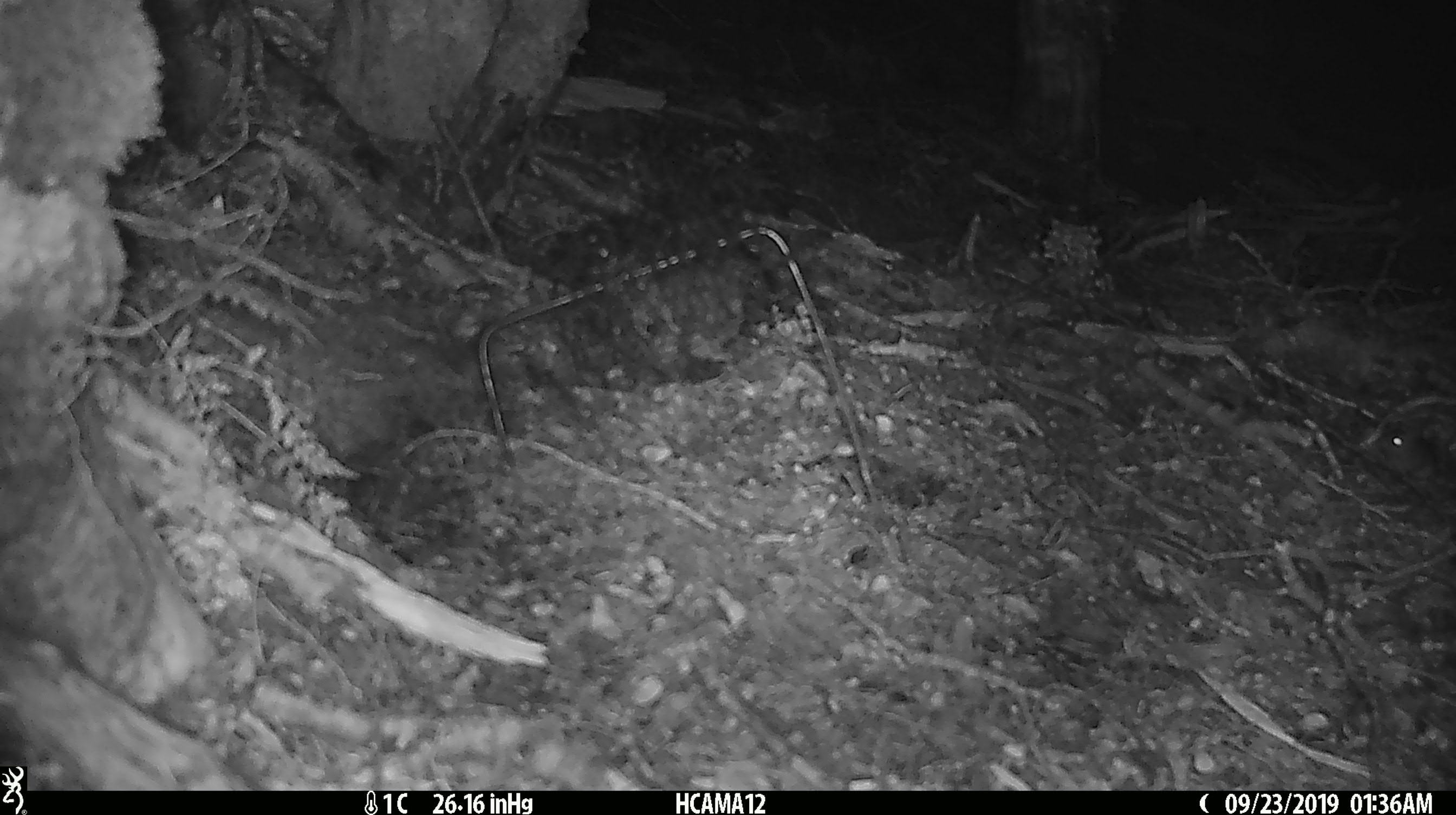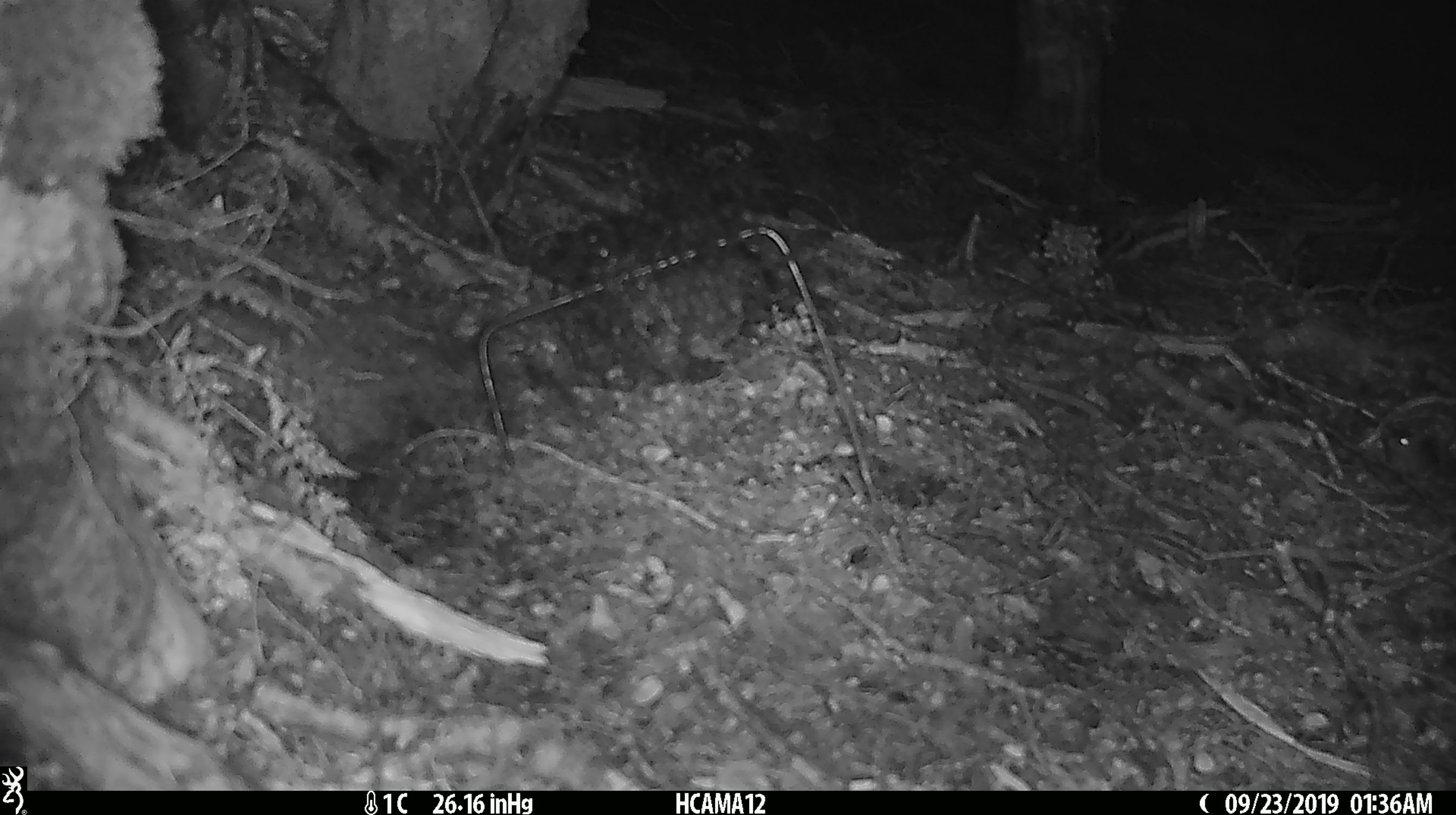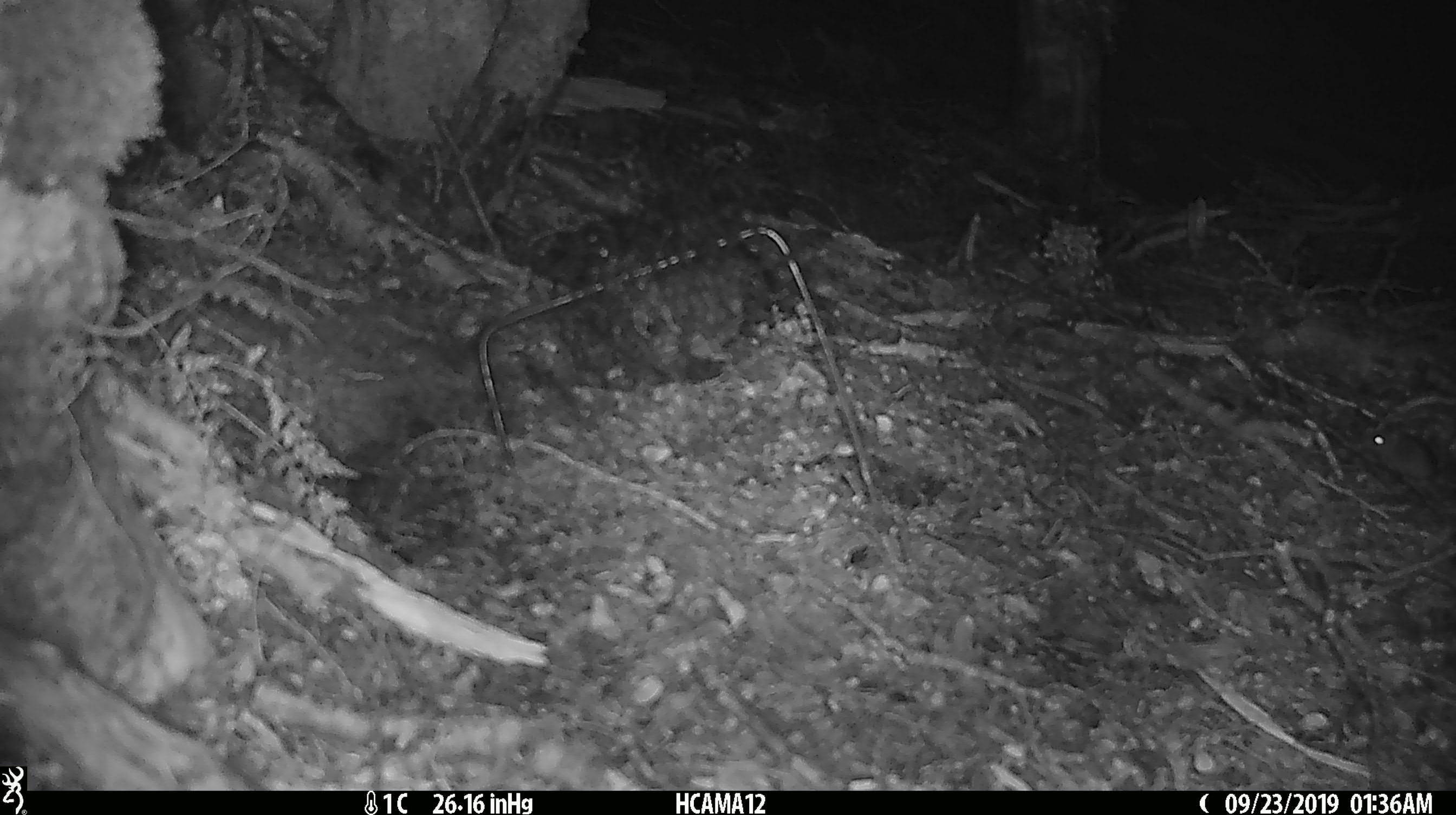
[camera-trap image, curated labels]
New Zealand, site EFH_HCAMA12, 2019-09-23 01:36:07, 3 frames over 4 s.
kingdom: Animalia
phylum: Chordata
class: Mammalia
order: Rodentia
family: Muridae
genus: Mus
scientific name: Mus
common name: mouse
Mouse (Mus).